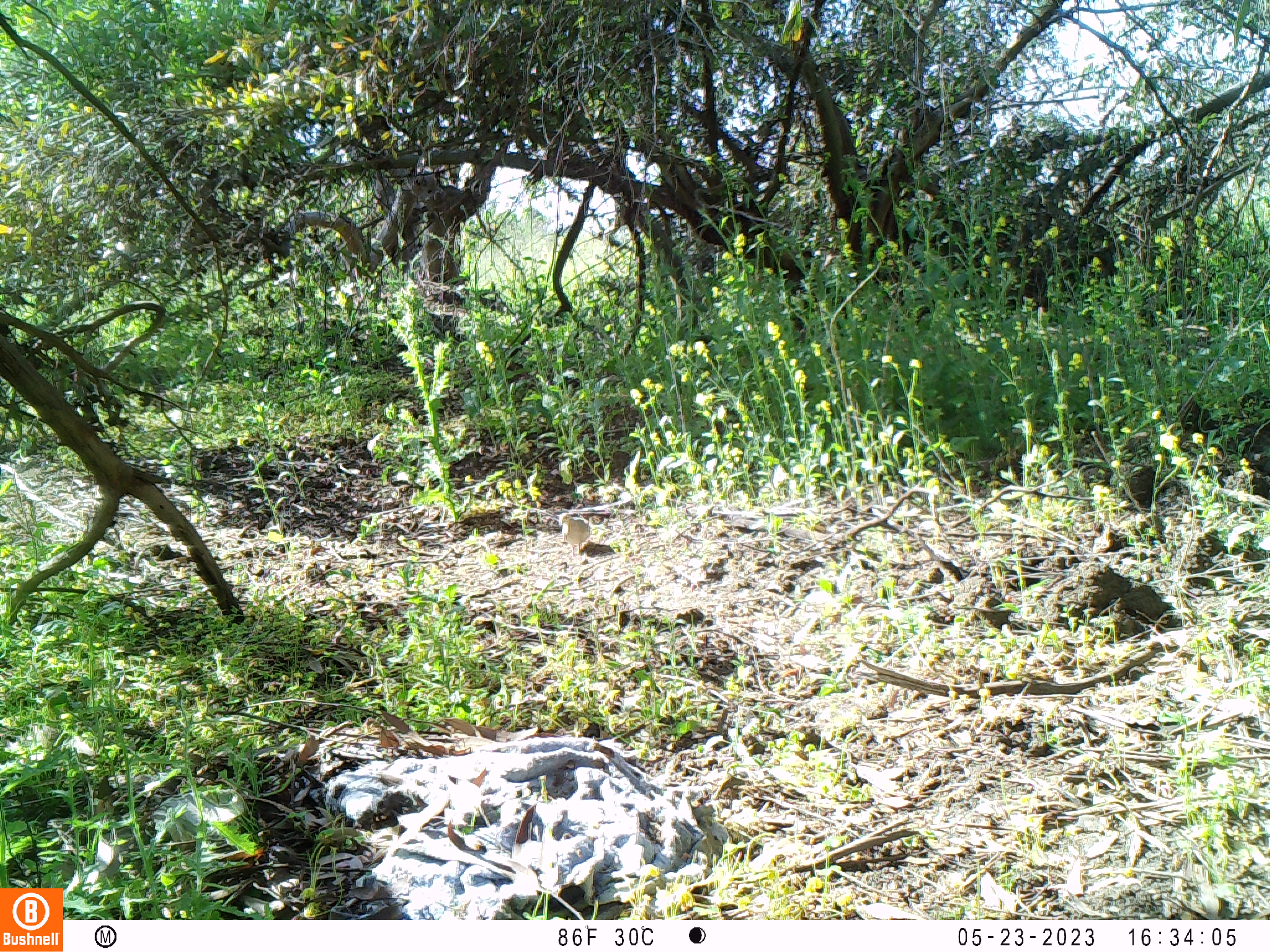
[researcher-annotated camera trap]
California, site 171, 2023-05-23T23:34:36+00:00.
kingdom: Animalia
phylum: Chordata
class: Aves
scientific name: Aves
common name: bird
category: unknown bird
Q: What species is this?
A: Unknown bird (bird) (Aves).